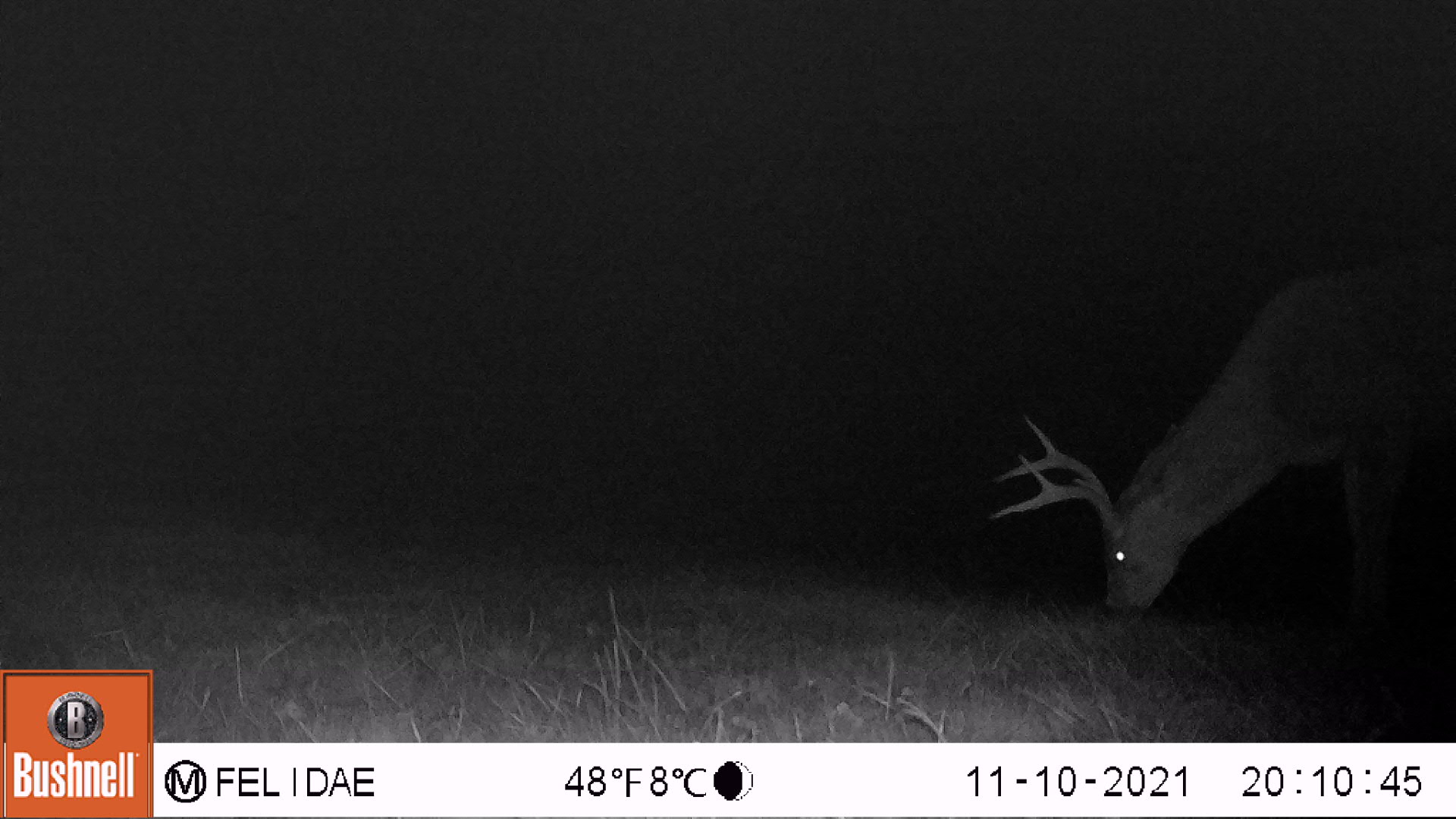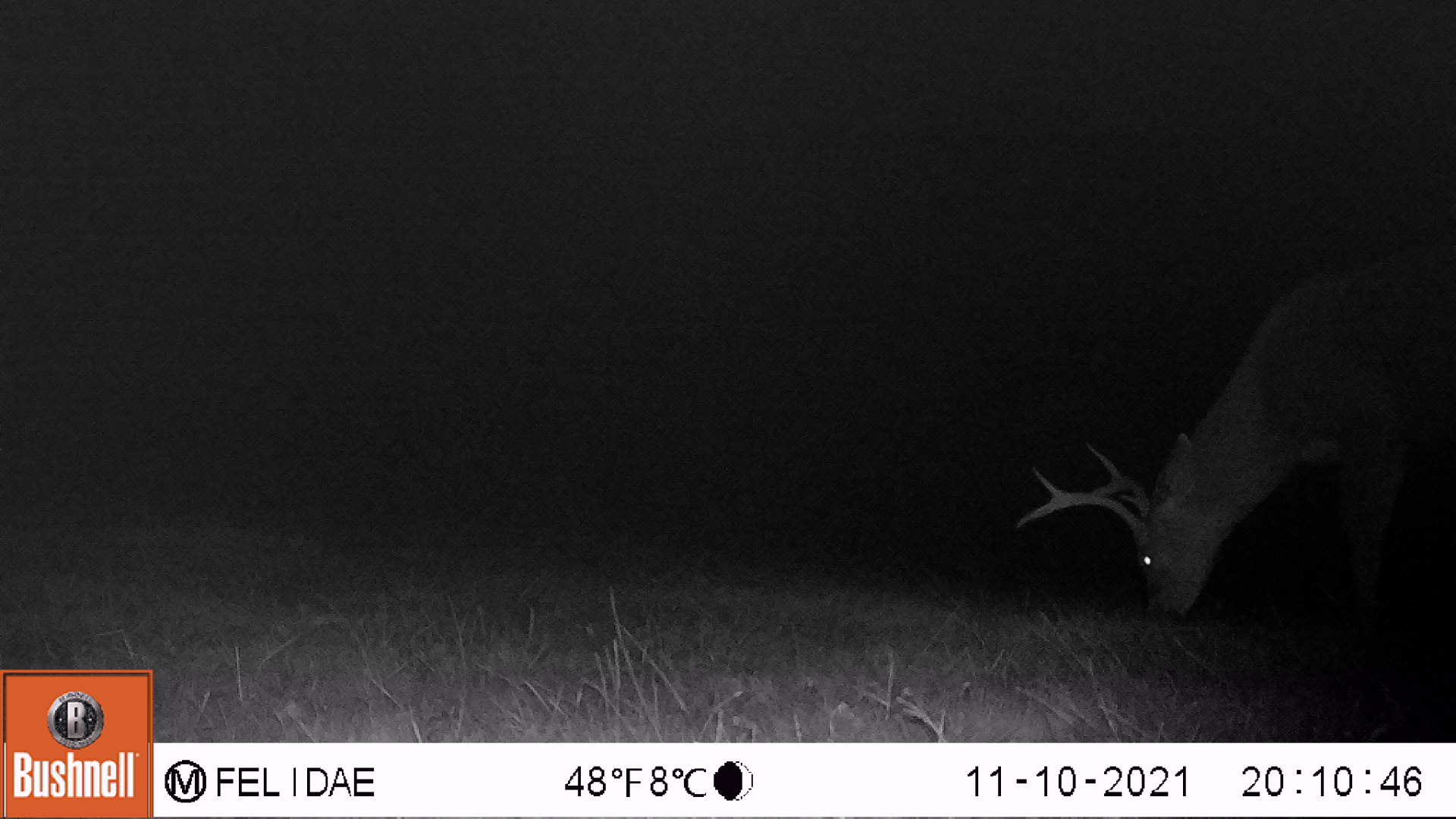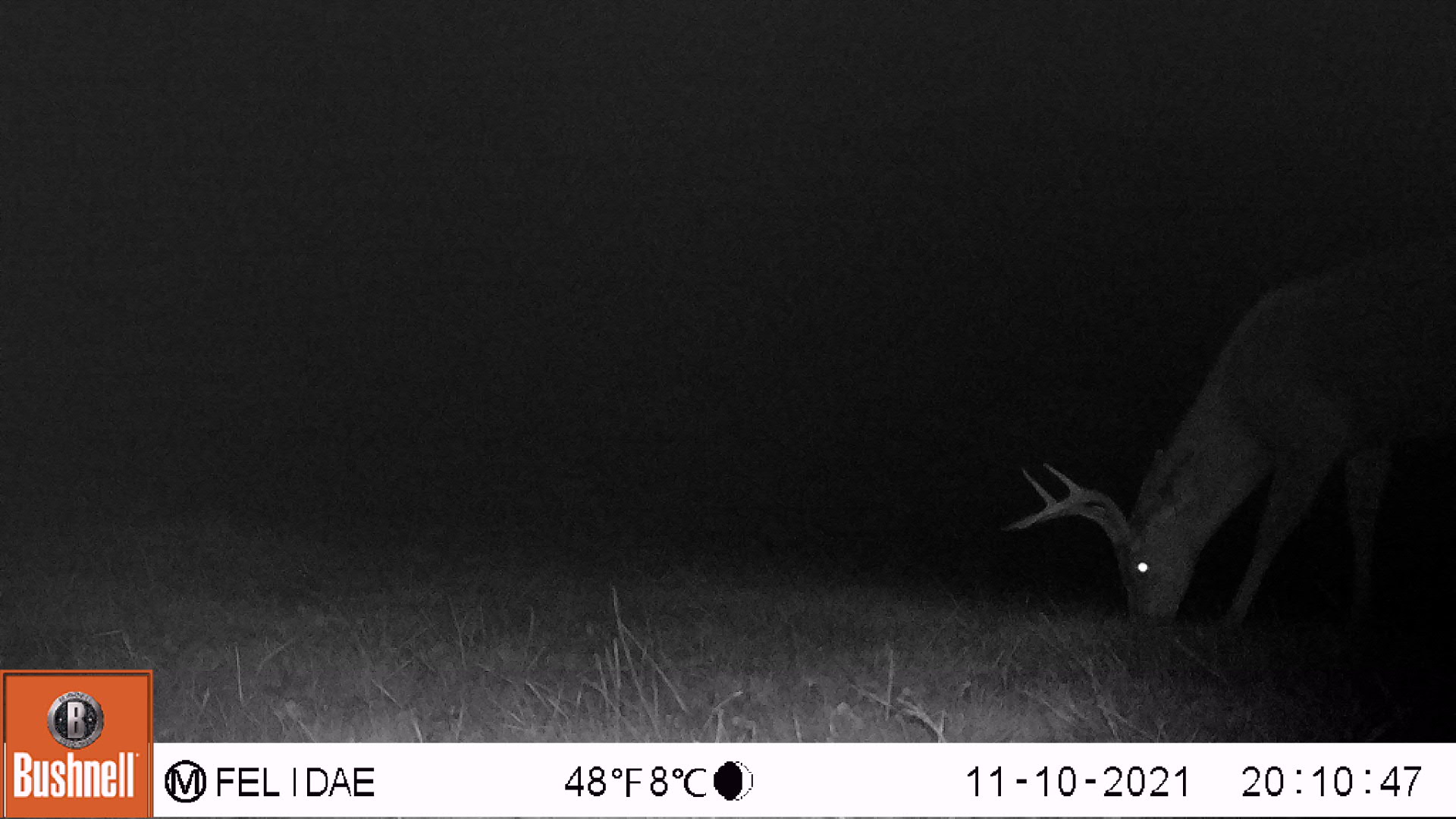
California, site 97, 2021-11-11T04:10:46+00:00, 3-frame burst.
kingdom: Animalia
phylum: Chordata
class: Mammalia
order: Artiodactyla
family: Cervidae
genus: Odocoileus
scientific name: Odocoileus hemionus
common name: mule deer